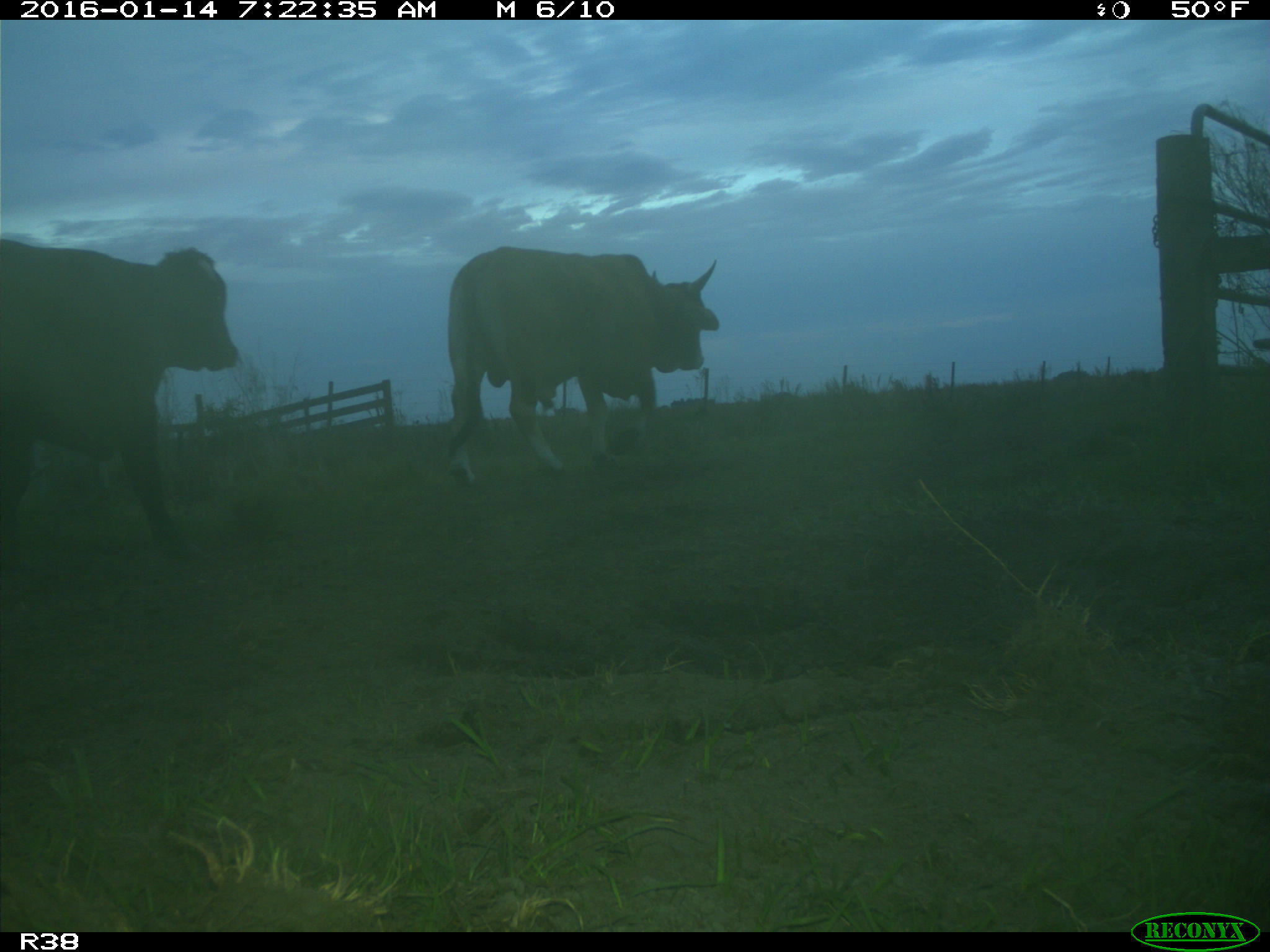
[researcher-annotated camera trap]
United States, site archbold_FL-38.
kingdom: Animalia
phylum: Chordata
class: Mammalia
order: Artiodactyla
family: Bovidae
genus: Bos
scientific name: Bos taurus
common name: domestic cow